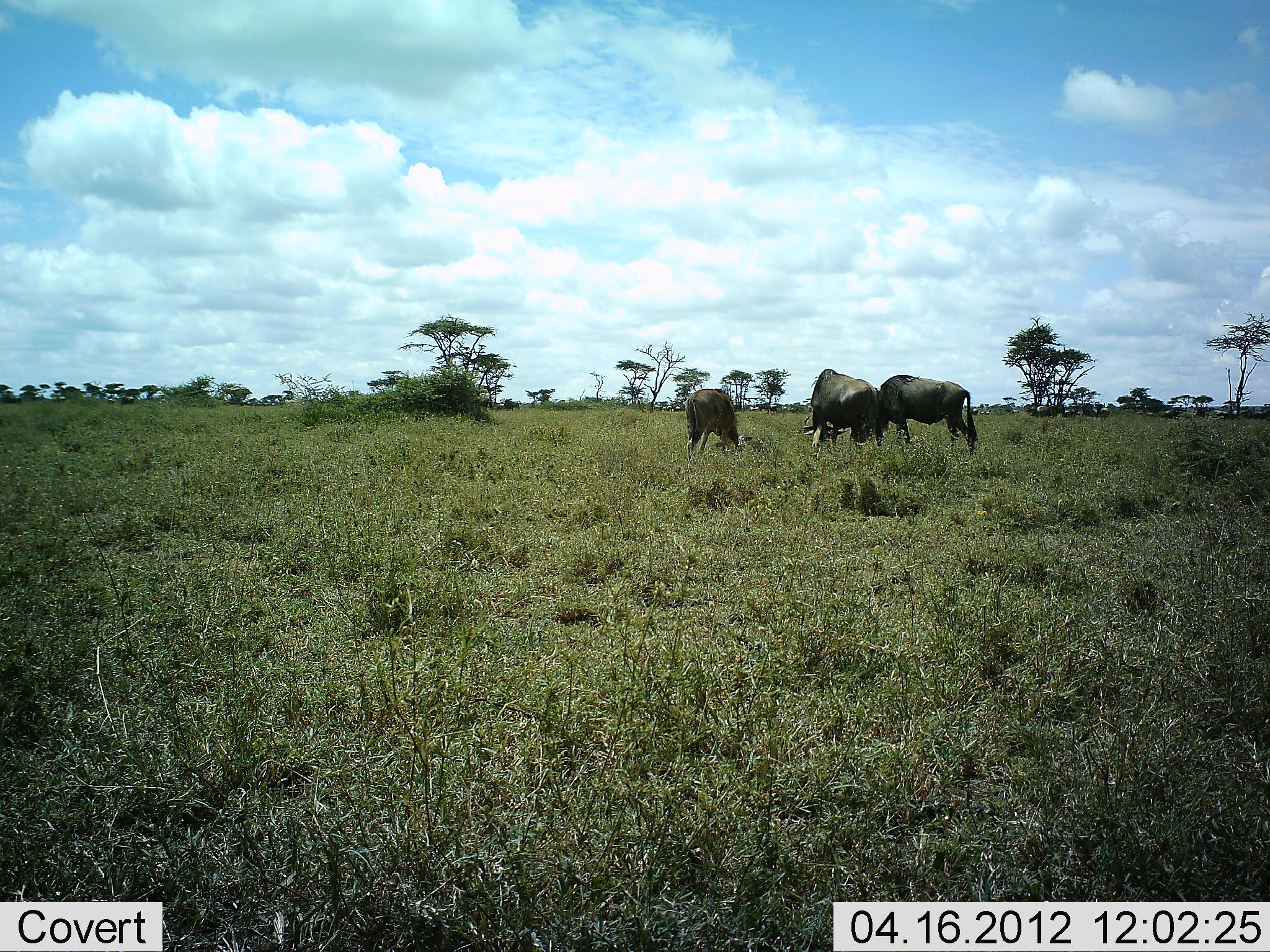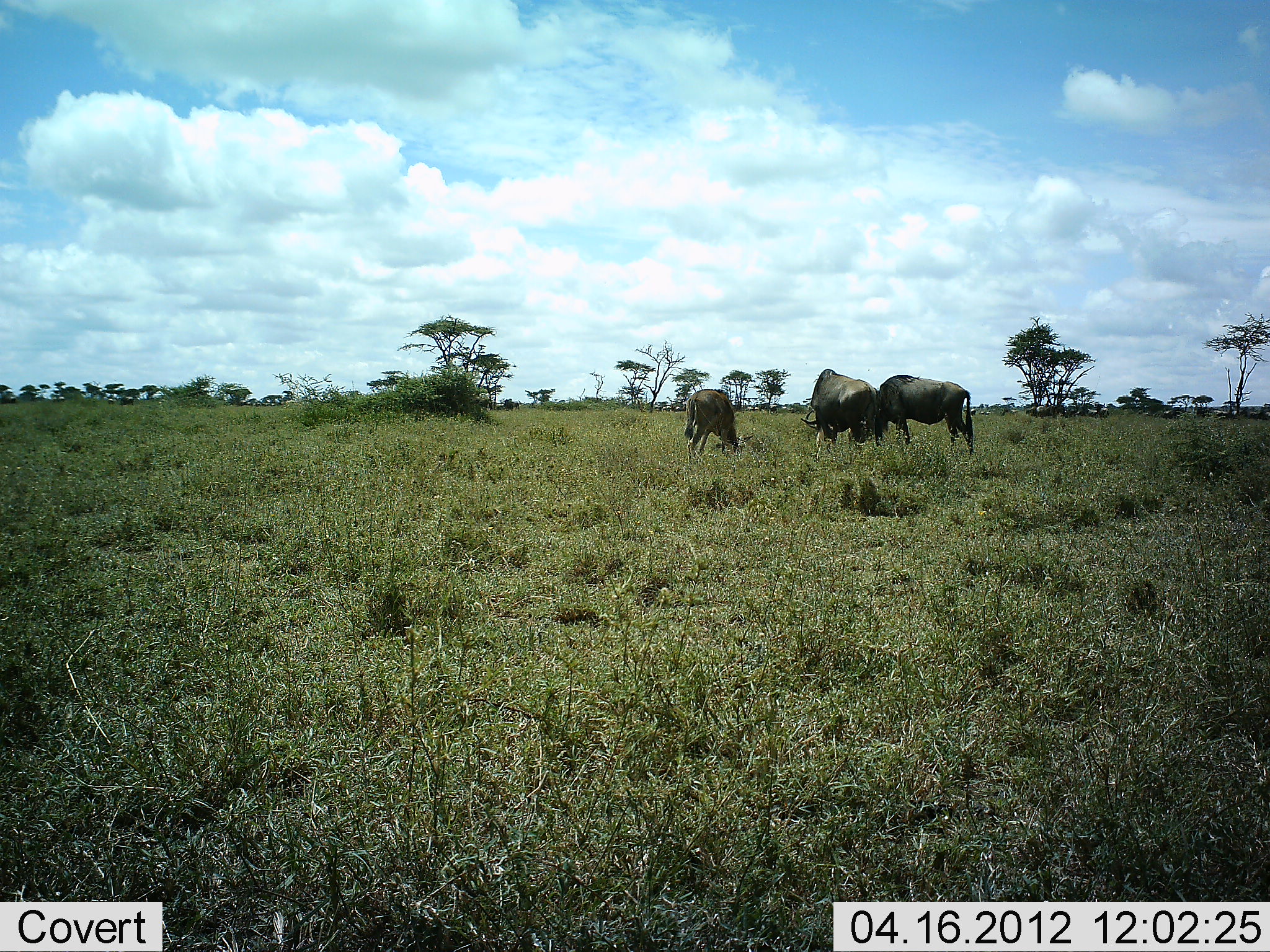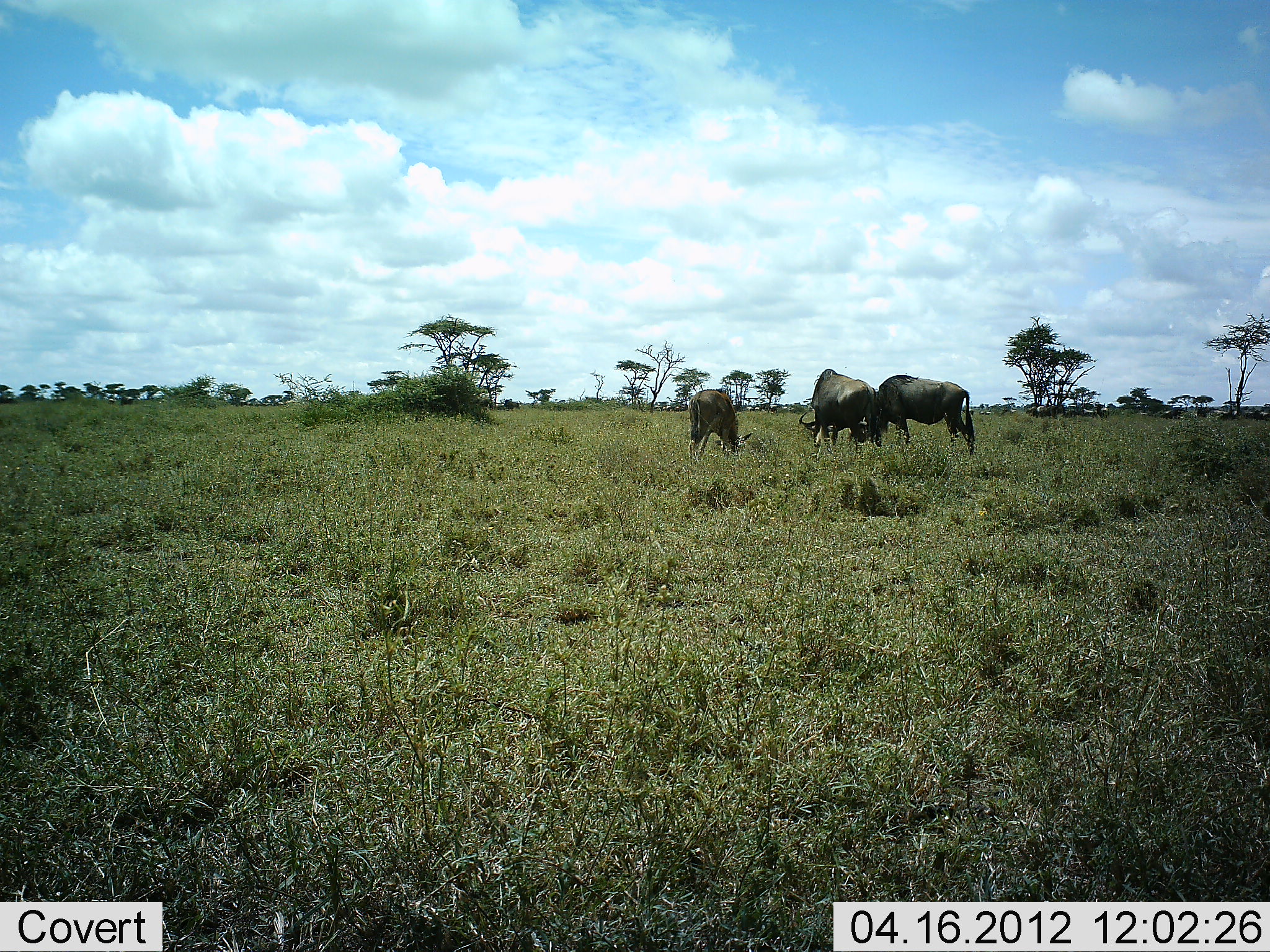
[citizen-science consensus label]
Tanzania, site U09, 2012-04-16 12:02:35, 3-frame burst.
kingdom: Animalia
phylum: Chordata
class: Mammalia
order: Artiodactyla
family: Bovidae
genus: Connochaetes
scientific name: Connochaetes taurinus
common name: blue wildebeest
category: wildebeest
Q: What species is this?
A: Wildebeest (blue wildebeest) (Connochaetes taurinus).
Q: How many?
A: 3.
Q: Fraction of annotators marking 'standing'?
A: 39%.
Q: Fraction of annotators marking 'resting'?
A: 0%.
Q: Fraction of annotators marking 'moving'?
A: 6%.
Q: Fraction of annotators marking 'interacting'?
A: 0%.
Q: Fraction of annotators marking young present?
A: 28%.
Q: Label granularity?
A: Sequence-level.